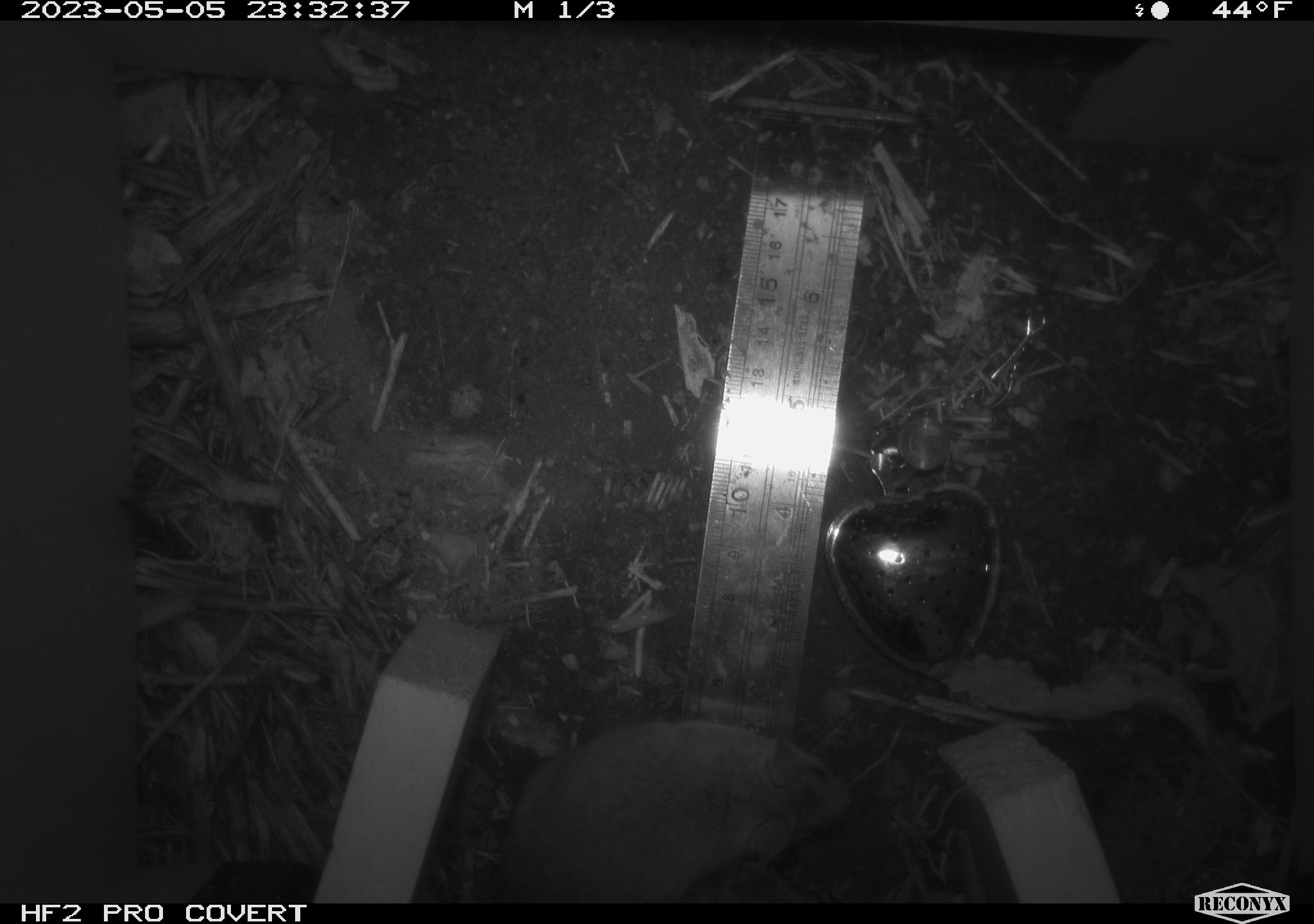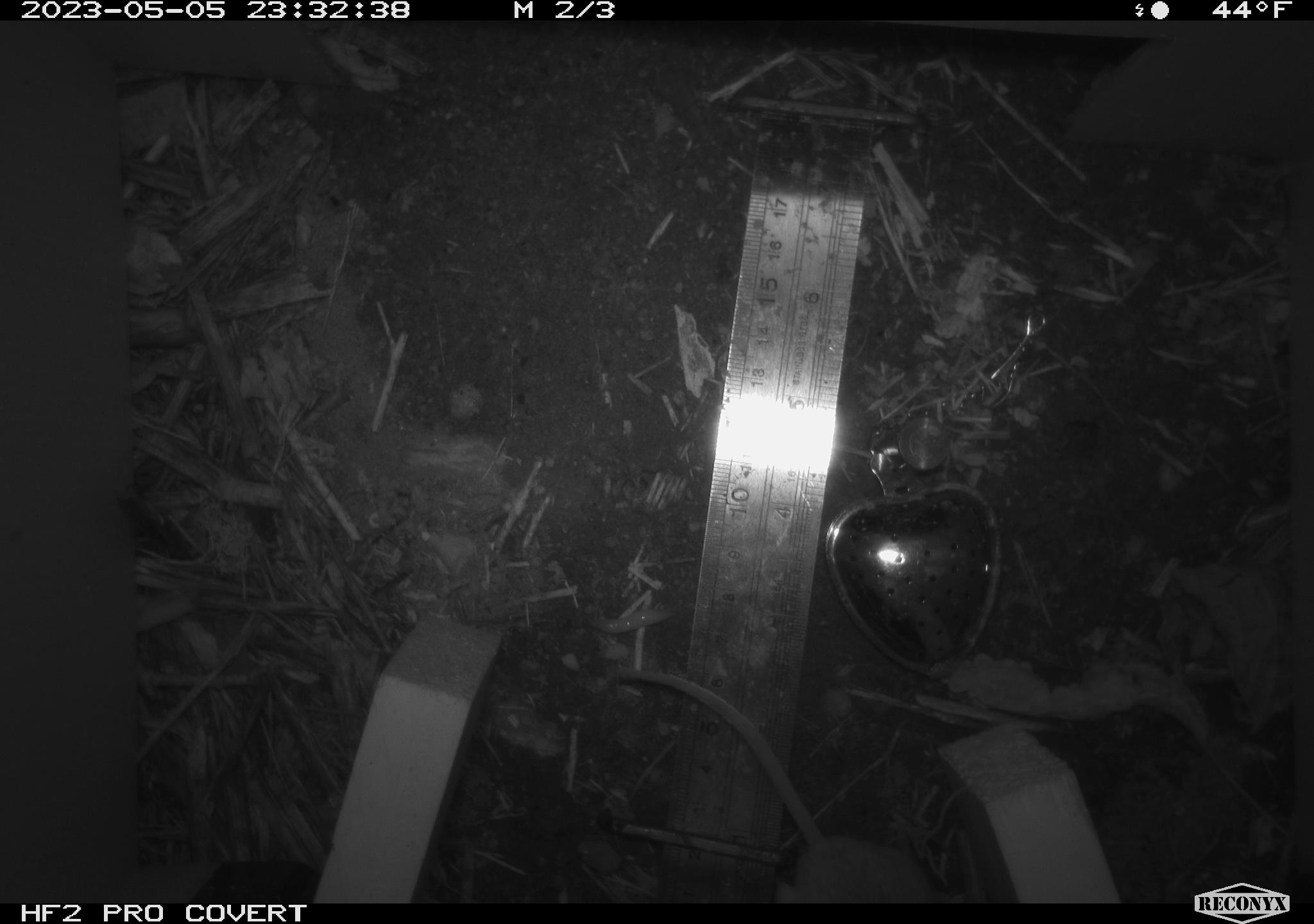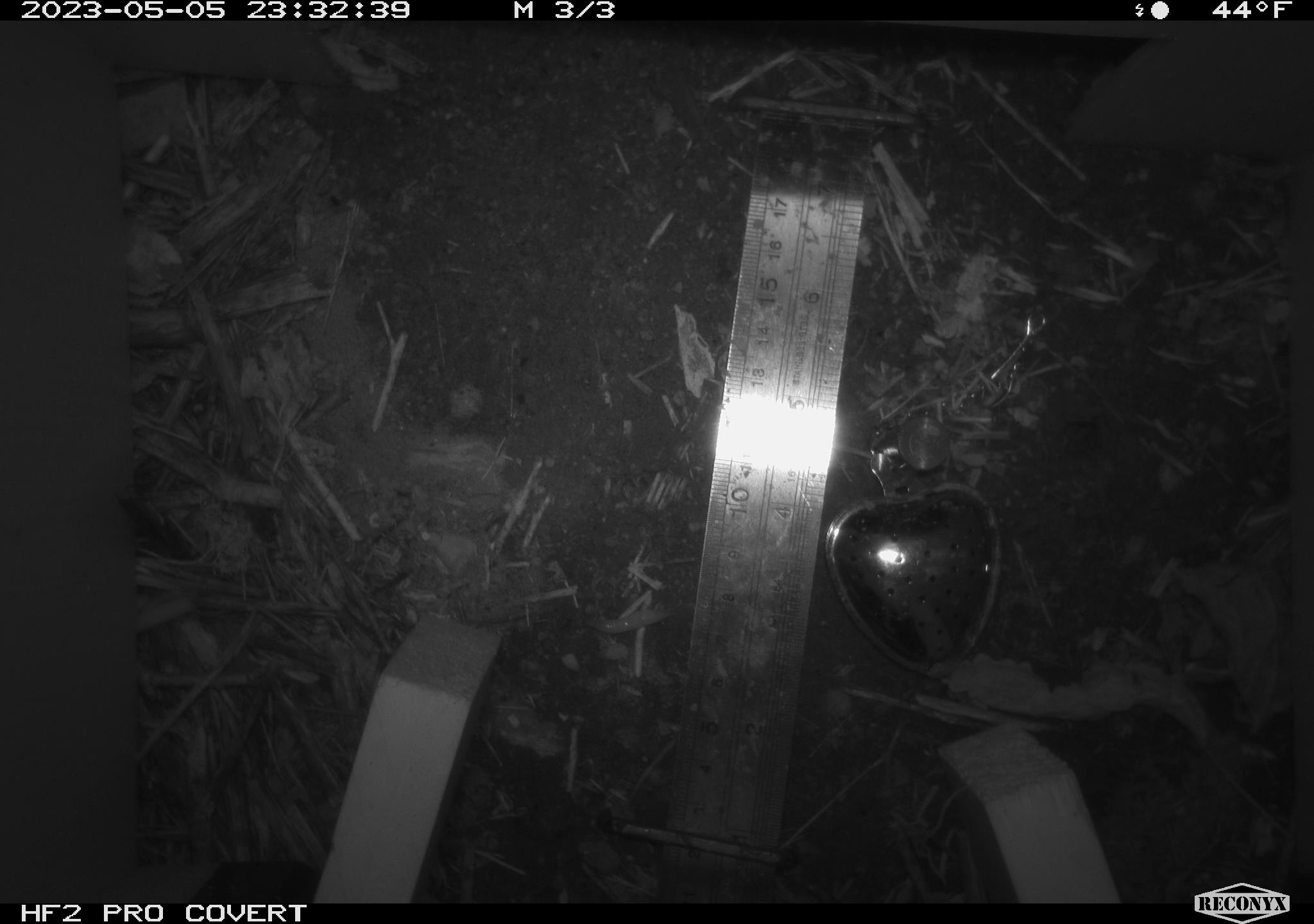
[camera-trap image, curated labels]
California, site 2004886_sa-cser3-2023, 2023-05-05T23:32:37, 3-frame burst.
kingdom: Animalia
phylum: Chordata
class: Mammalia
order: Rodentia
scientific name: Rodentia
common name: mouse species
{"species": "mouse species (Rodentia)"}